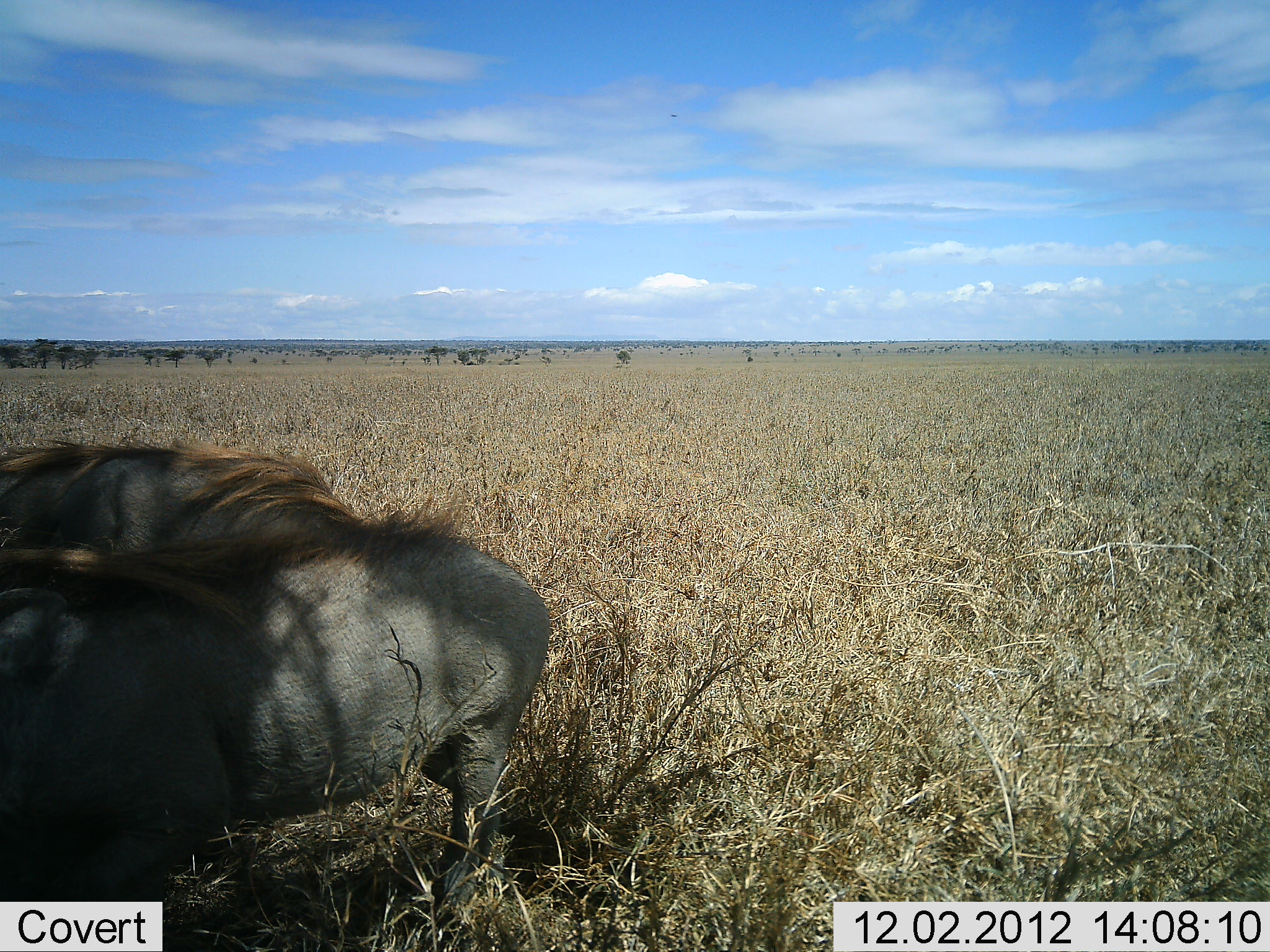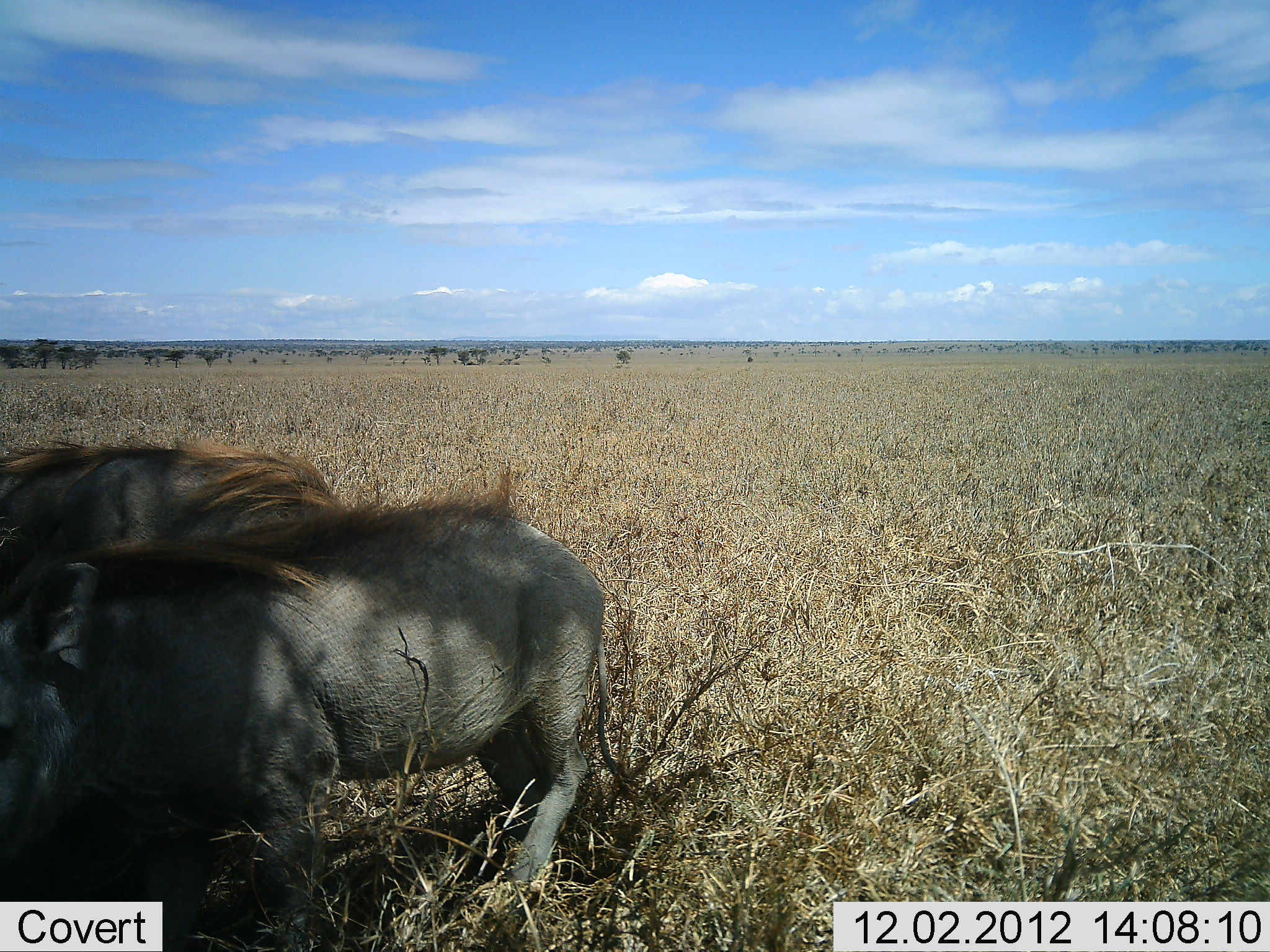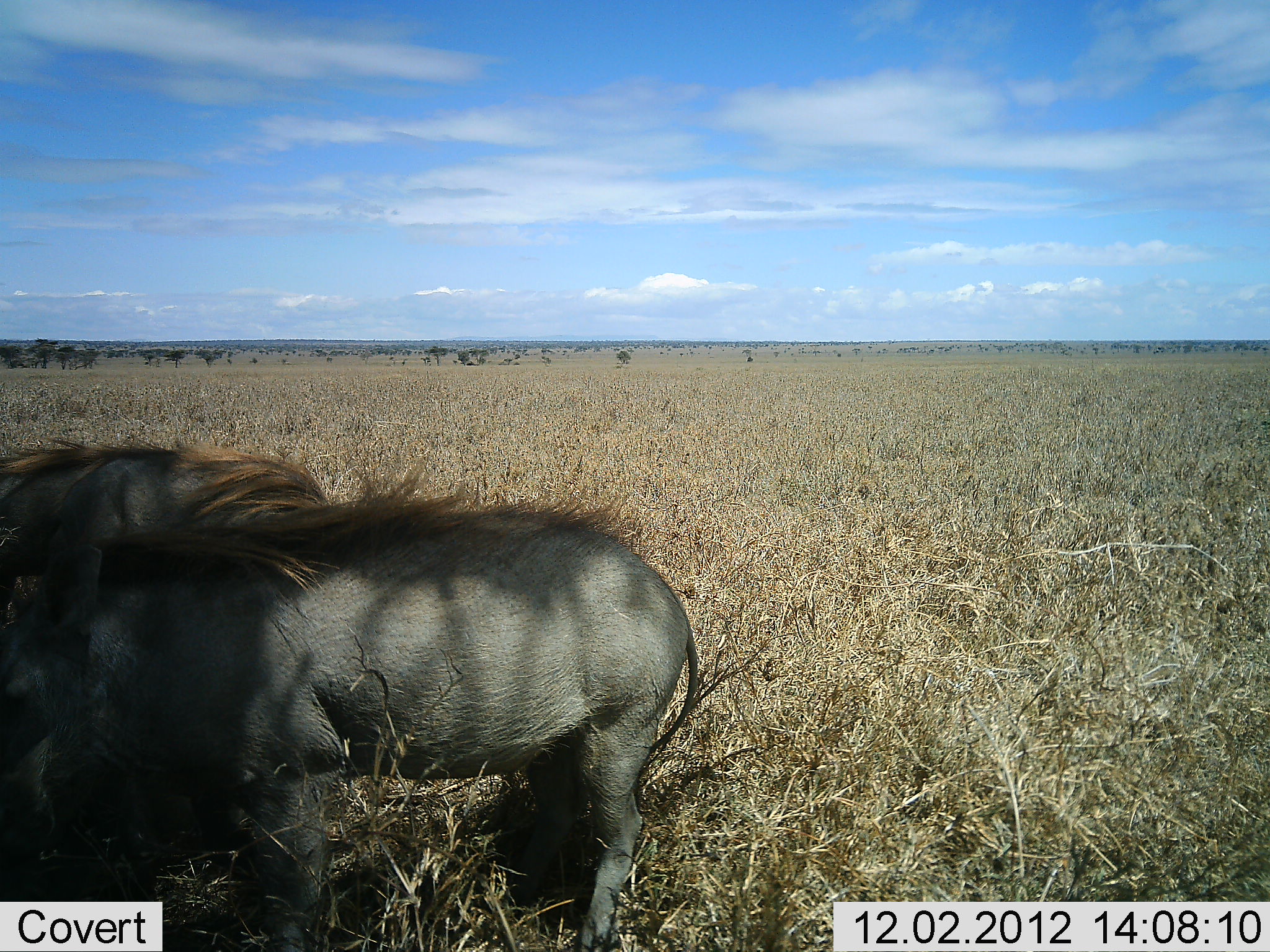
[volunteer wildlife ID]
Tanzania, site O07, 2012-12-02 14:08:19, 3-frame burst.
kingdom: Animalia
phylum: Chordata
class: Mammalia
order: Artiodactyla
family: Suidae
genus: Phacochoerus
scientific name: Phacochoerus africanus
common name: warthog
Warthog (Phacochoerus africanus), count 2. Behavior (volunteer vote fractions): standing 80%, resting 10%, moving 40%, interacting 0%. Young present (vote fraction): 0%. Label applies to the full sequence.